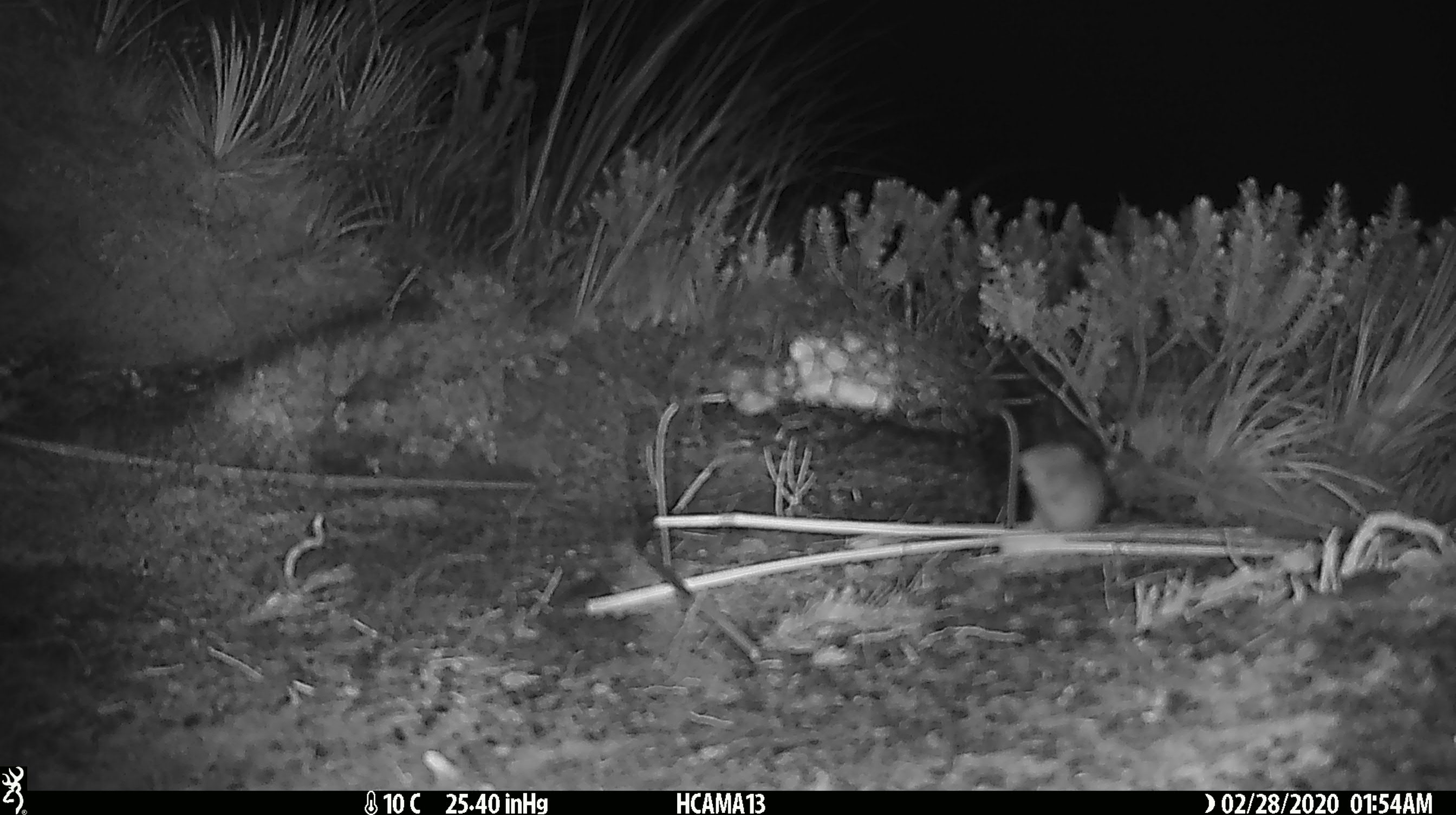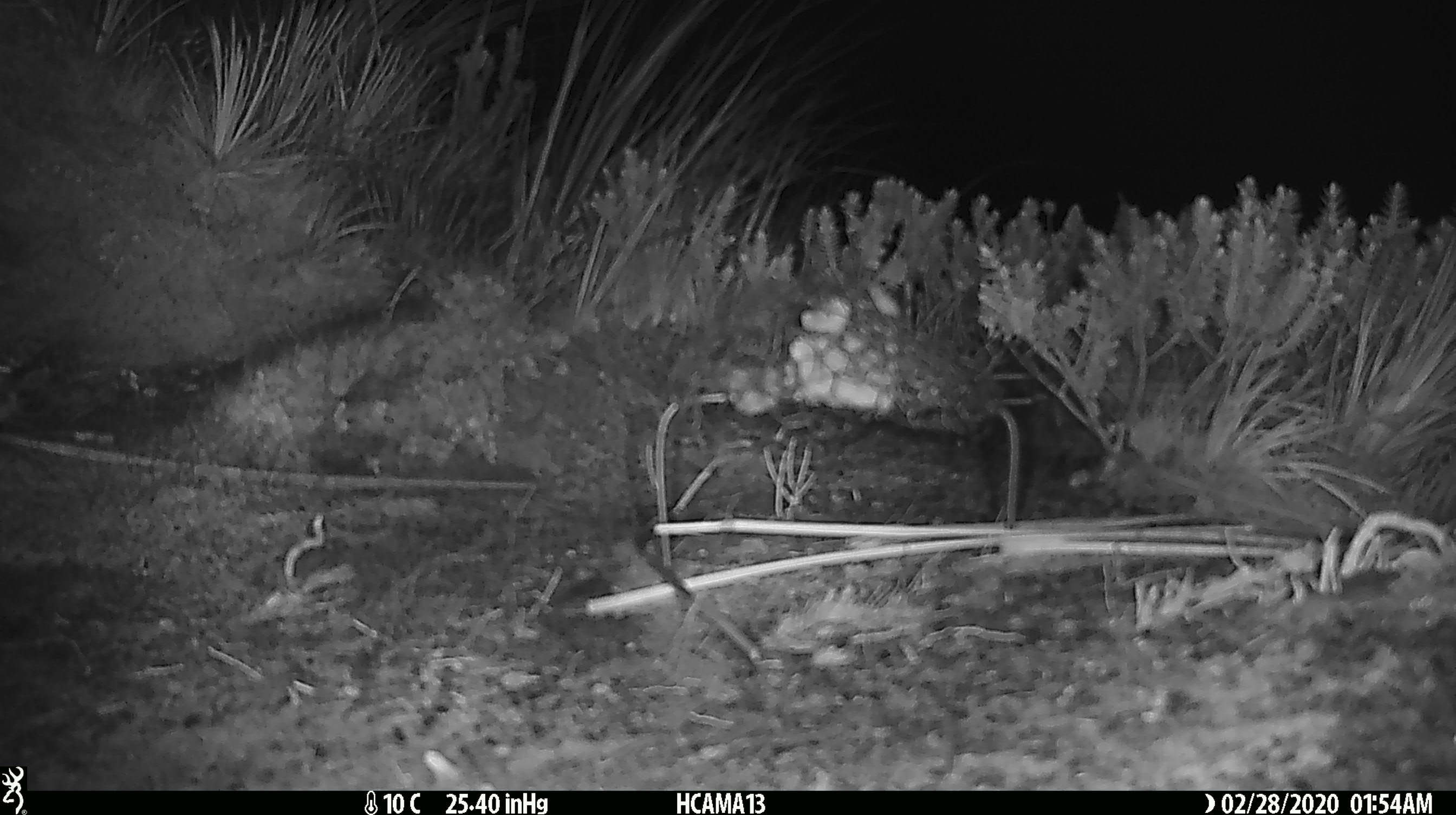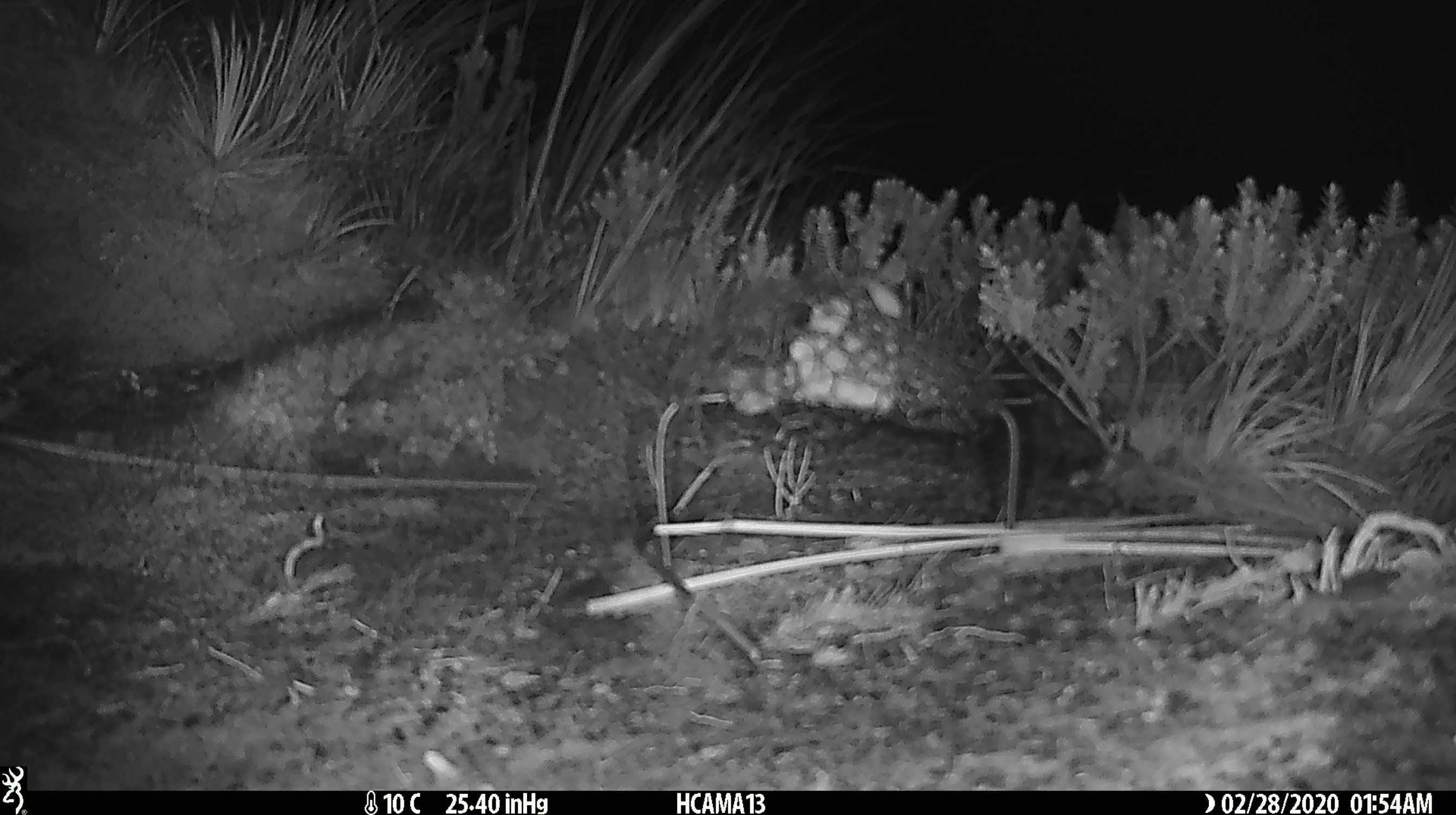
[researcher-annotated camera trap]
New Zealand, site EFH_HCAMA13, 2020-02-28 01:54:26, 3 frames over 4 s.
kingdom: Animalia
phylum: Chordata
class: Mammalia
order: Rodentia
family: Muridae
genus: Mus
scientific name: Mus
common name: mouse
Mouse (Mus).